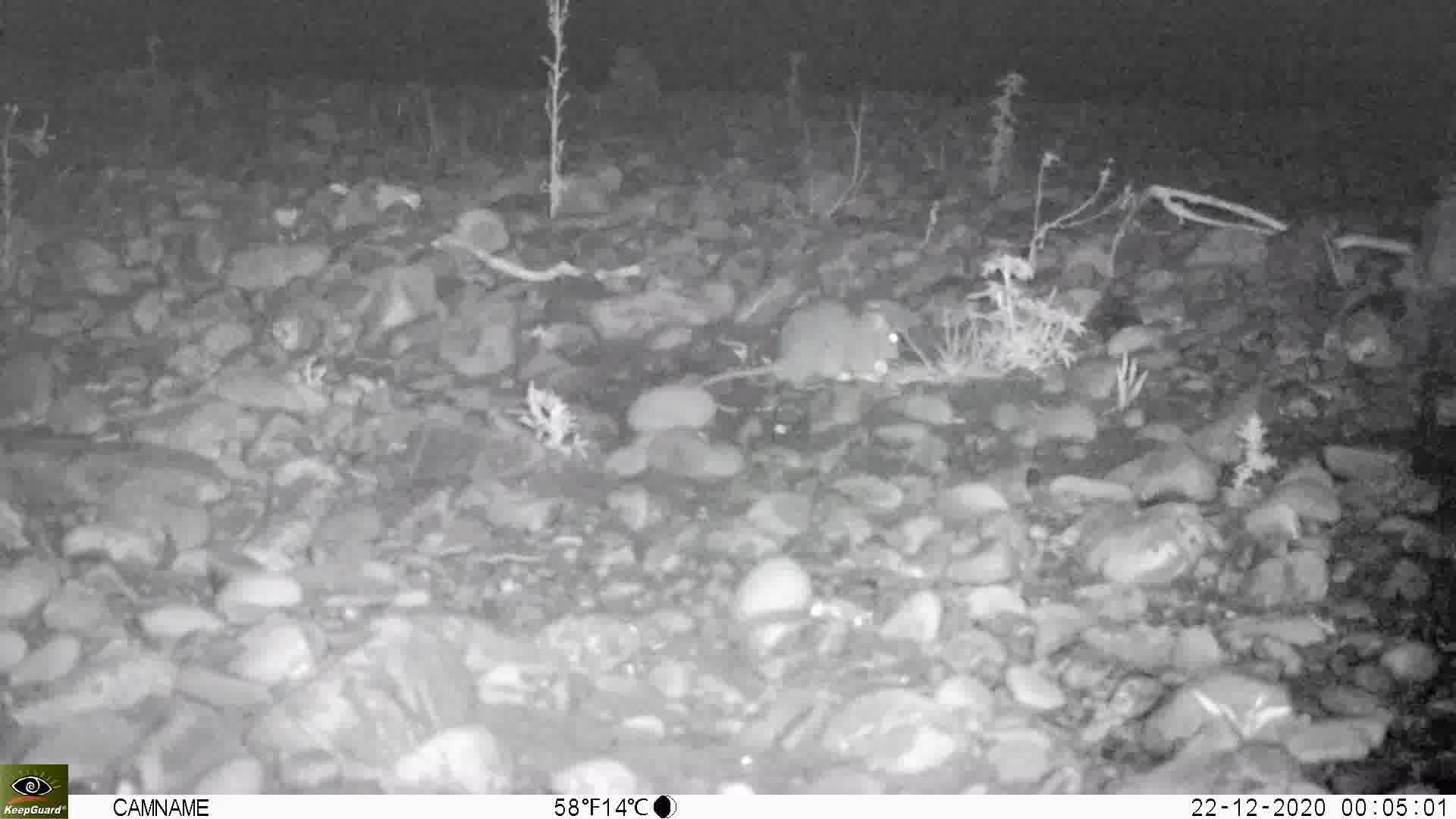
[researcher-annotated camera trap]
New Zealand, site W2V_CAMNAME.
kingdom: Animalia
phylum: Chordata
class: Mammalia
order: Rodentia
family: Muridae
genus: Rattus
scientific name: Rattus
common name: rat